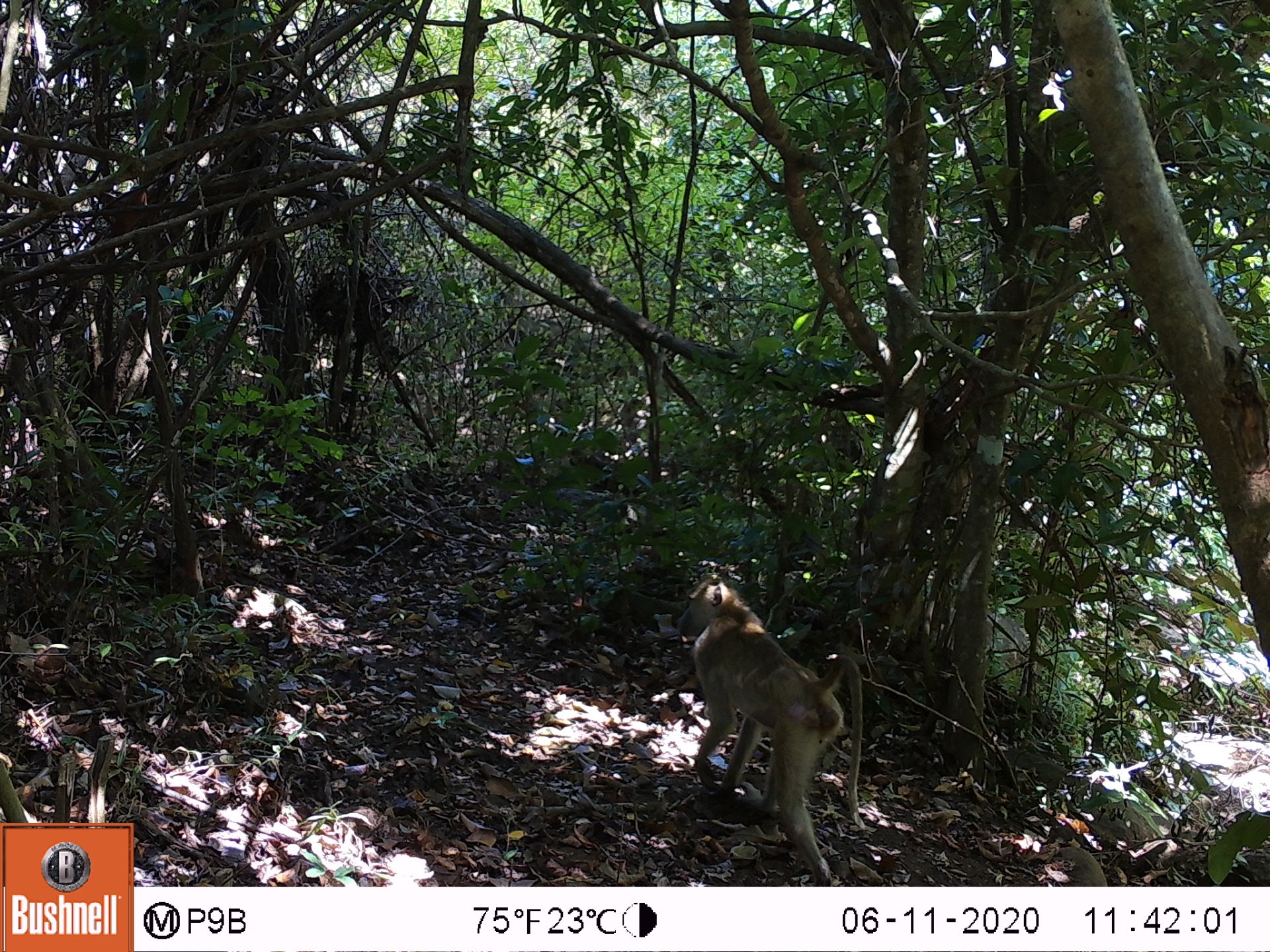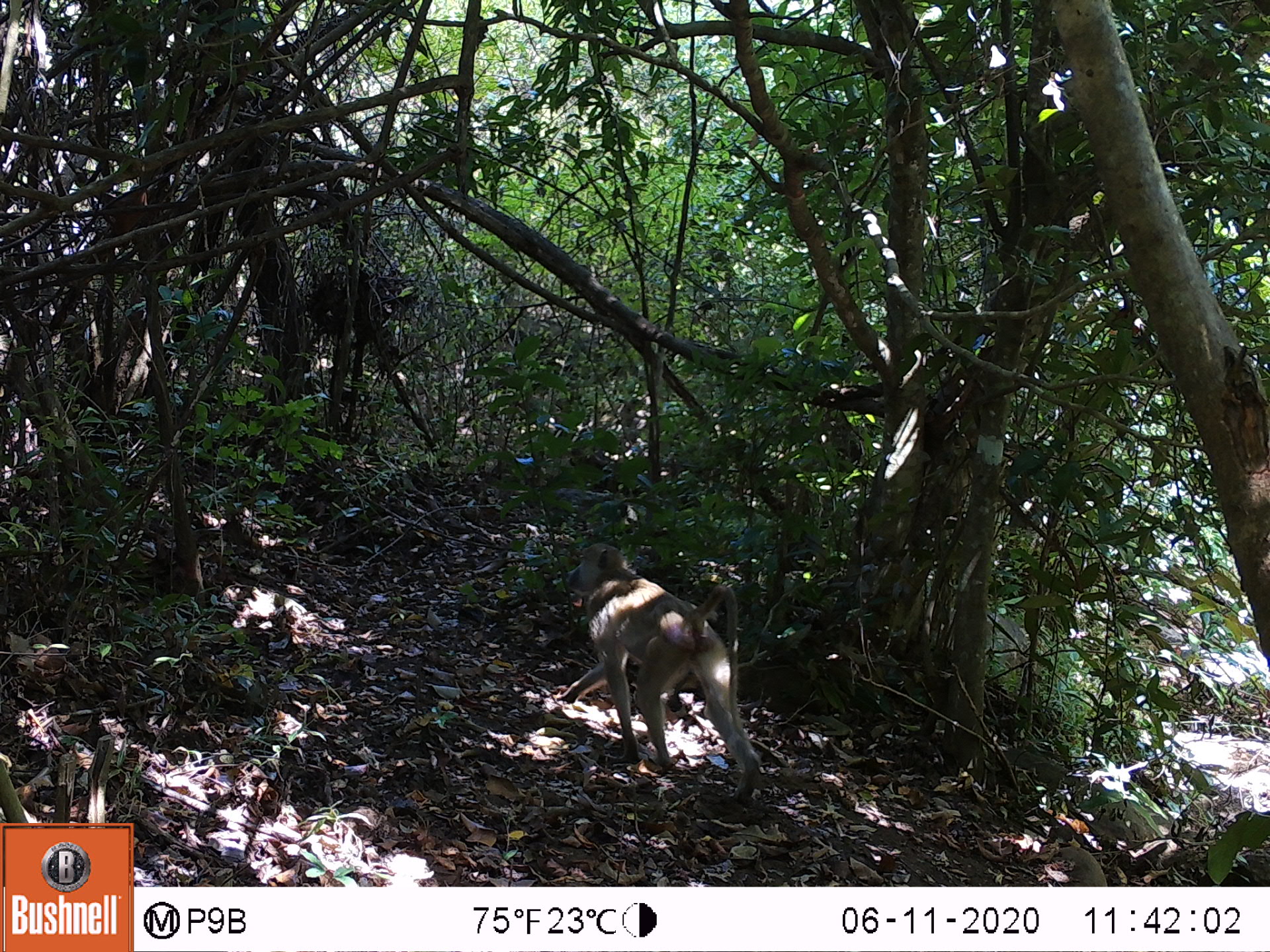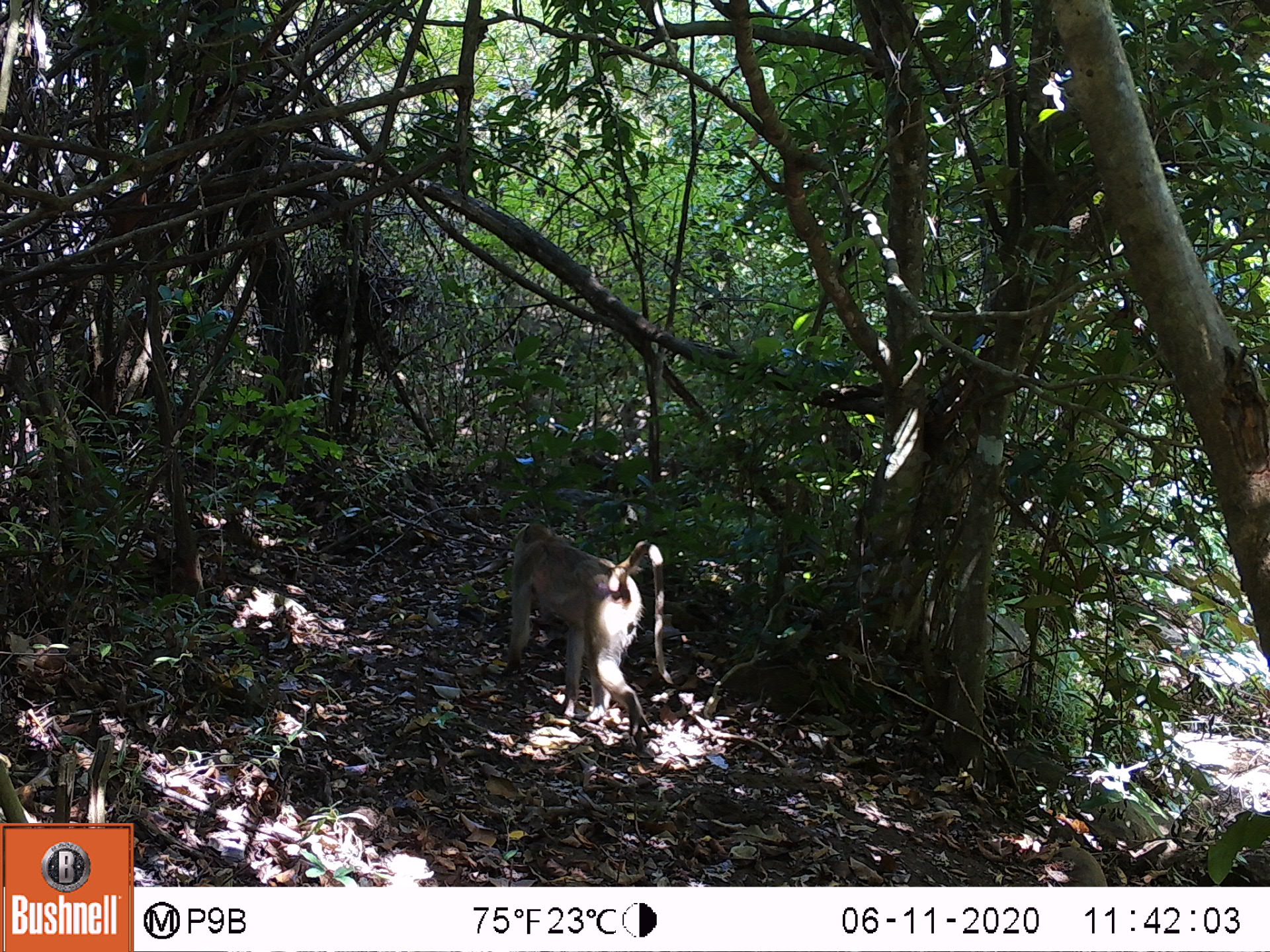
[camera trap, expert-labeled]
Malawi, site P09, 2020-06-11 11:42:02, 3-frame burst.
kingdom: Animalia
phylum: Chordata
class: Mammalia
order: Primates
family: Cercopithecidae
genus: Papio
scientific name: Papio cynocephalus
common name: yellow baboon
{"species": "yellow baboon (Papio cynocephalus)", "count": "1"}